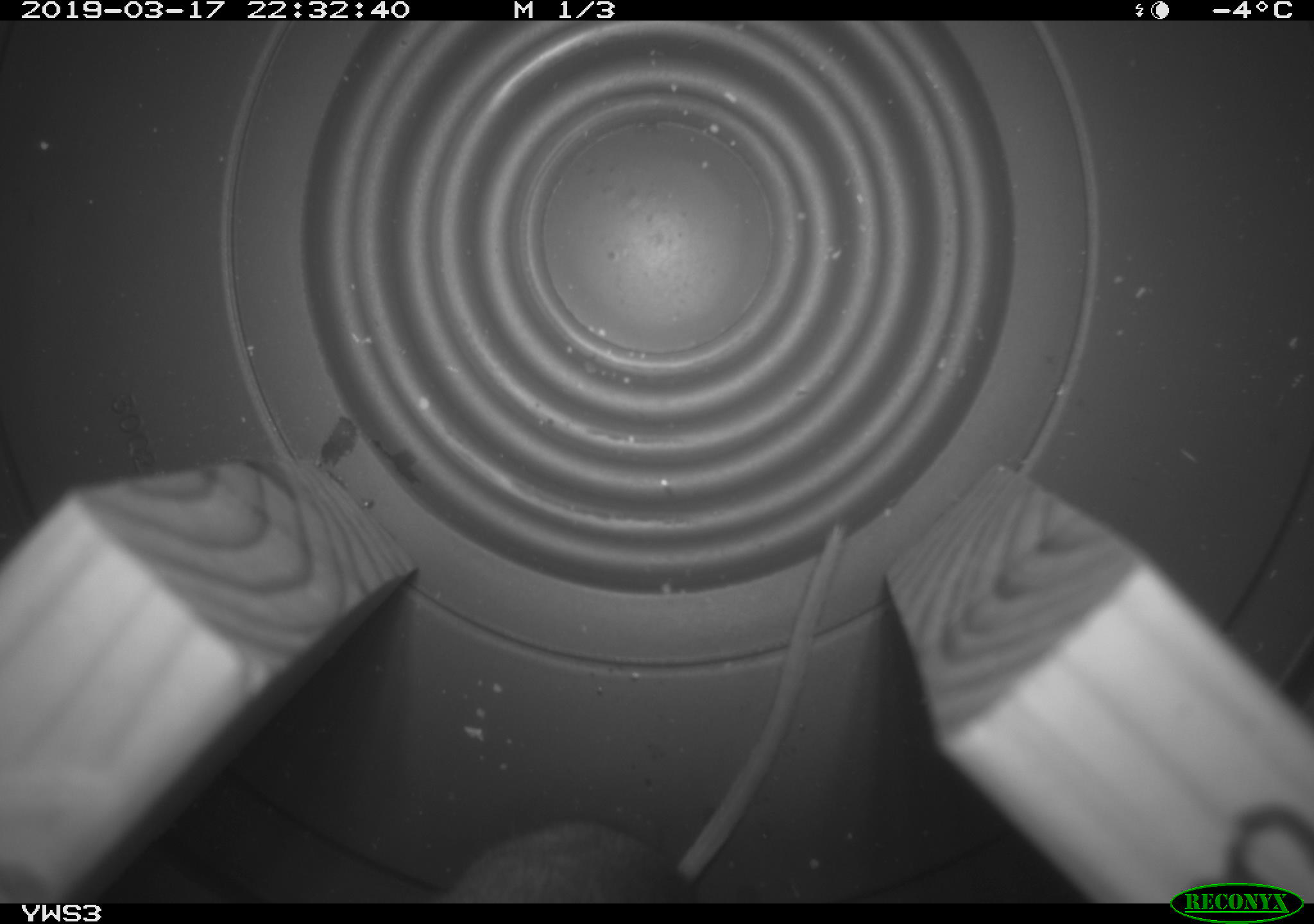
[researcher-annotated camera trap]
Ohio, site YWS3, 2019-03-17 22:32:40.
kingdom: Animalia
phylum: Chordata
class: Mammalia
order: Rodentia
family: Cricetidae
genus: Peromyscus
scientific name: Peromyscus leucopus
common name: white-footed mouse